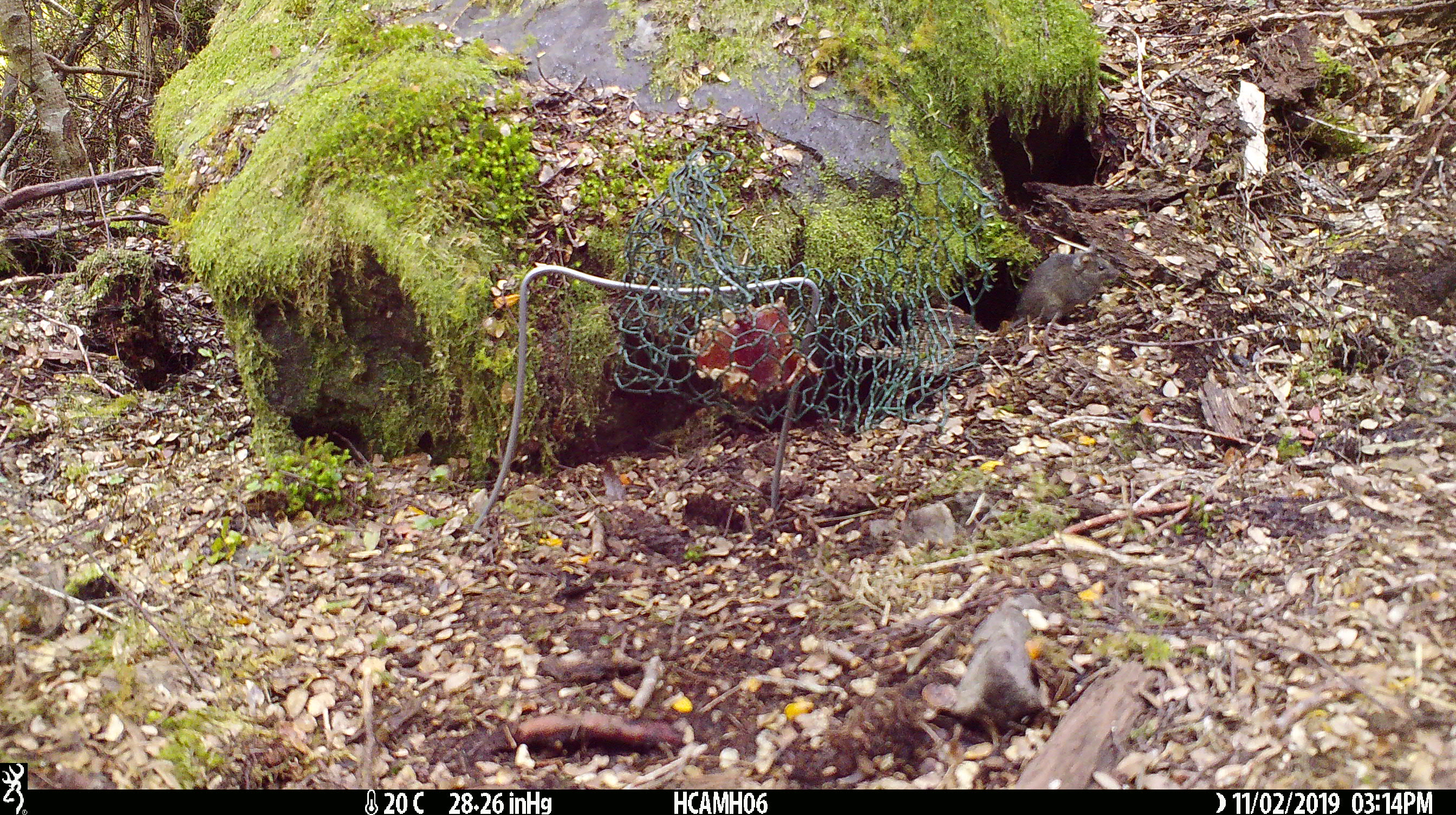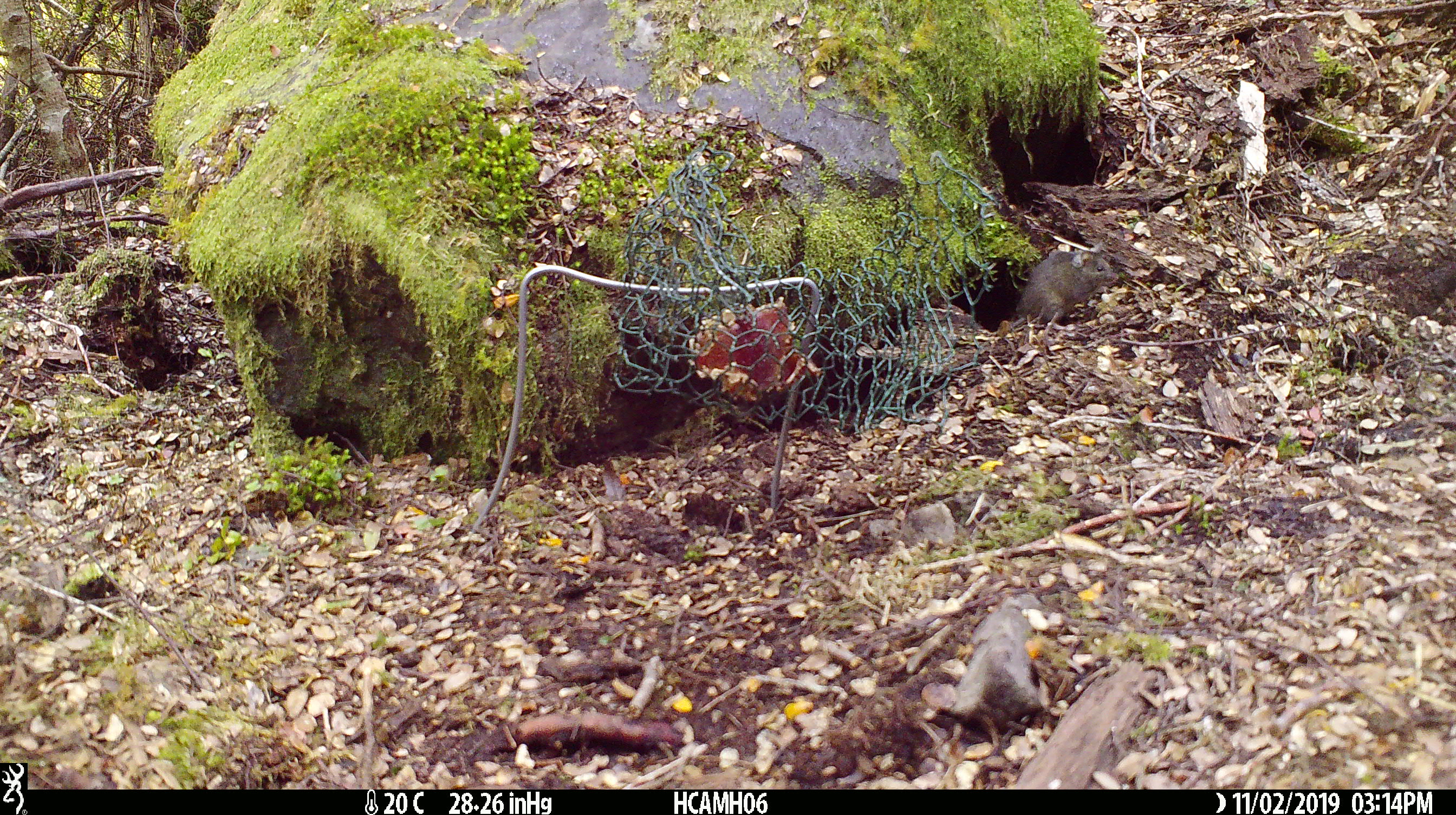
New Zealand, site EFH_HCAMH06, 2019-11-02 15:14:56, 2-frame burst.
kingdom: Animalia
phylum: Chordata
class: Mammalia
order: Rodentia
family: Muridae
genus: Mus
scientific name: Mus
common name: mouse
Mouse (Mus).